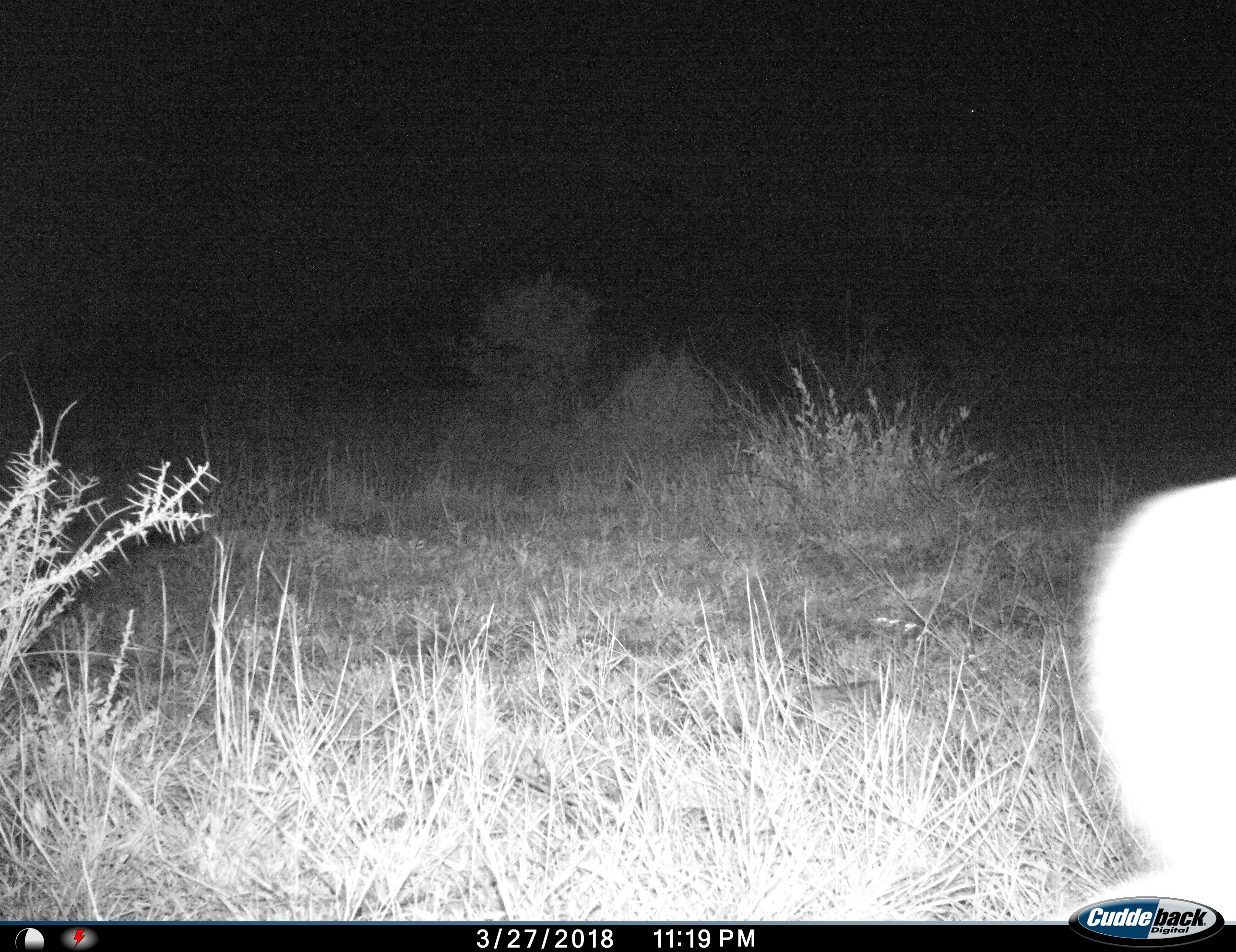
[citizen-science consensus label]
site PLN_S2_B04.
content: unidentified animal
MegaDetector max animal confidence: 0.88